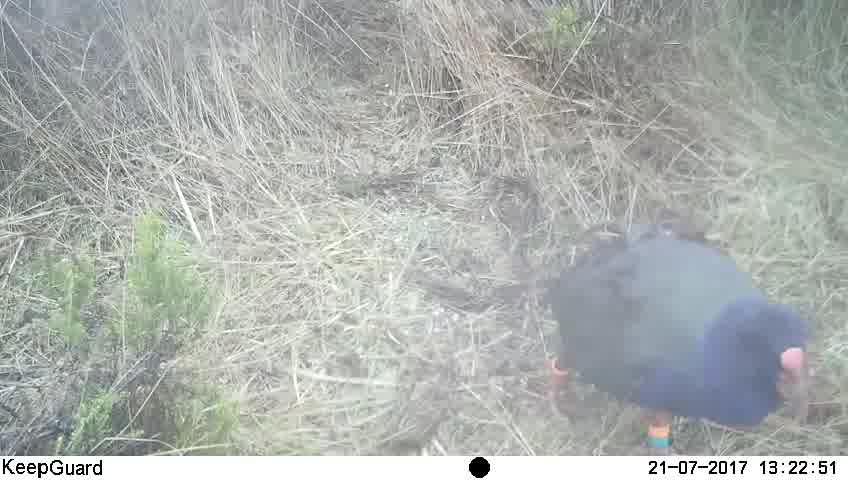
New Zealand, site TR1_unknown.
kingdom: Animalia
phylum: Chordata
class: Aves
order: Gruiformes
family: Rallidae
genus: Porphyrio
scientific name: Porphyrio mantelli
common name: takahe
Takahe (Porphyrio mantelli).